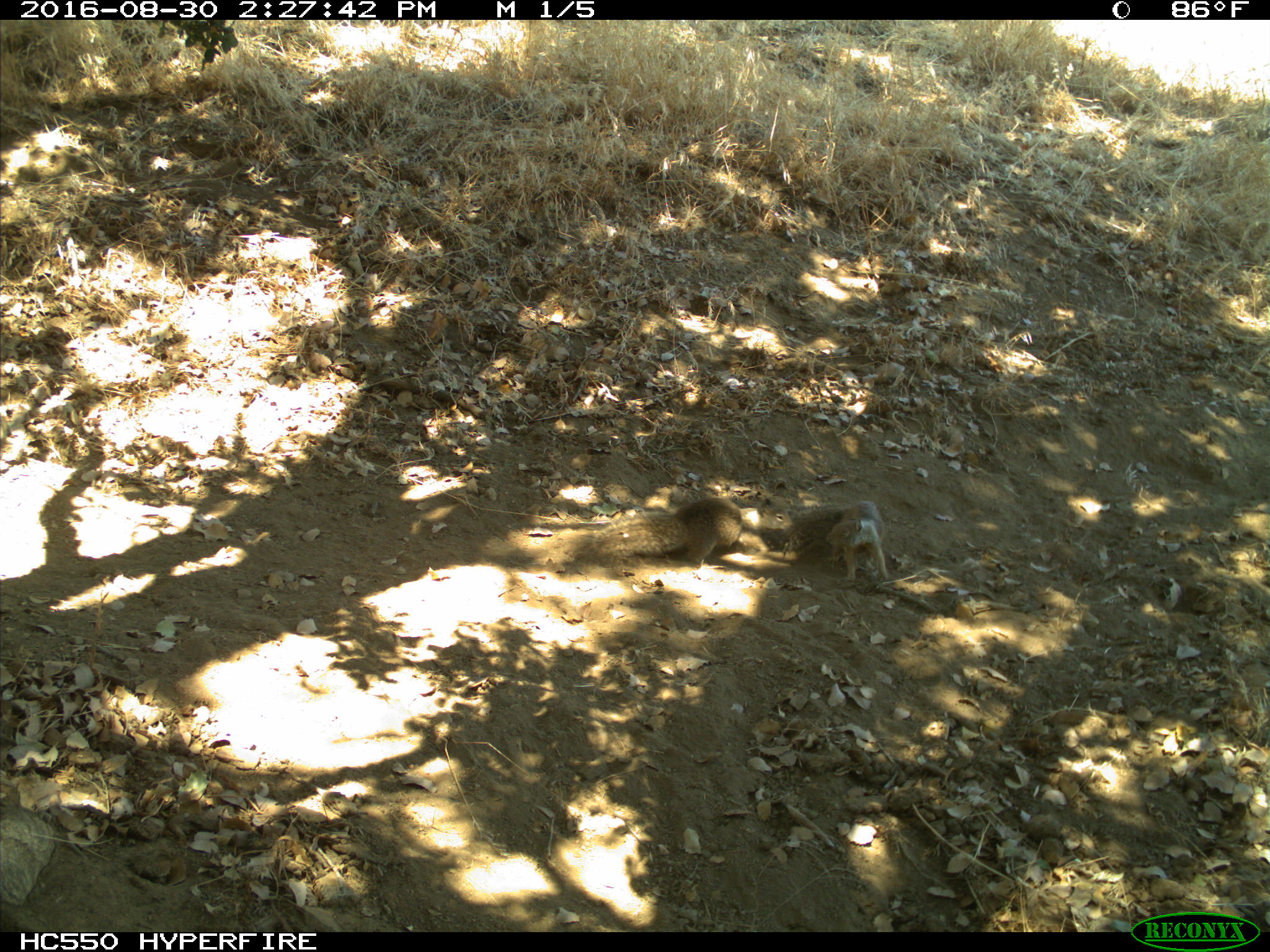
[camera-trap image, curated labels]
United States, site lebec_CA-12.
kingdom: Animalia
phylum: Chordata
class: Mammalia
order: Rodentia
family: Sciuridae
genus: Otospermophilus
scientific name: Otospermophilus beecheyi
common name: california ground squirrel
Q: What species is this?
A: Otospermophilus beecheyi (california ground squirrel).